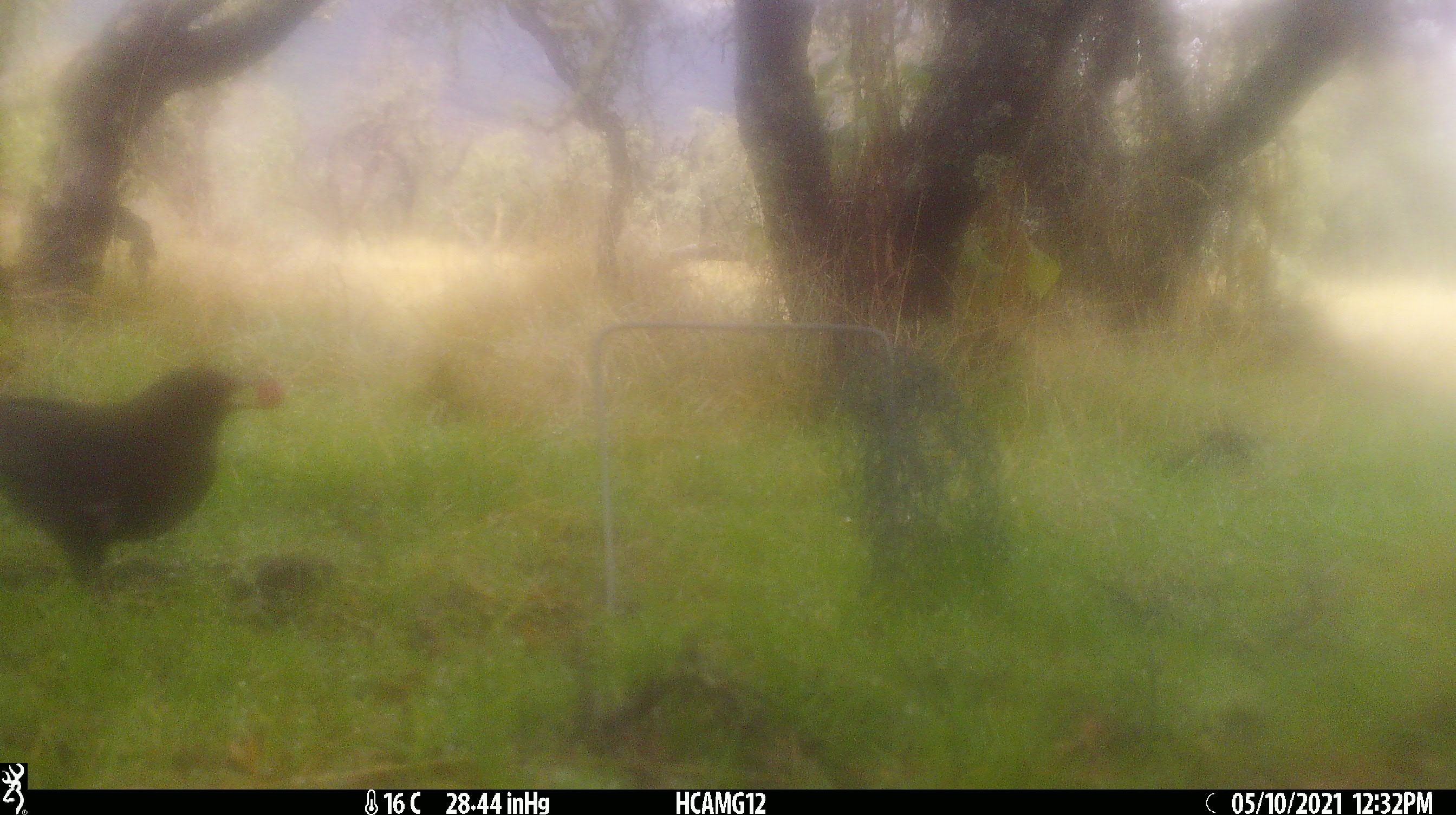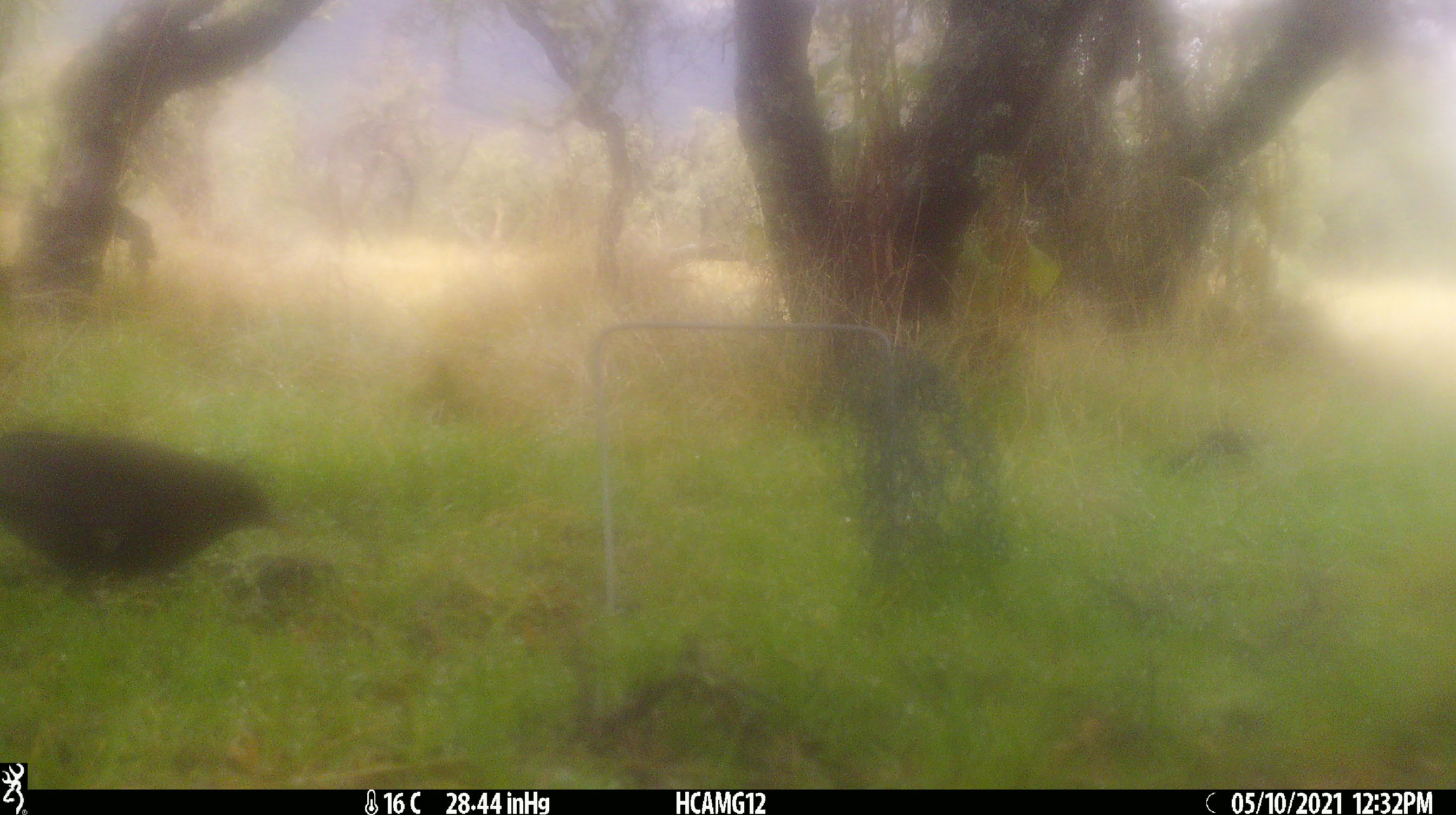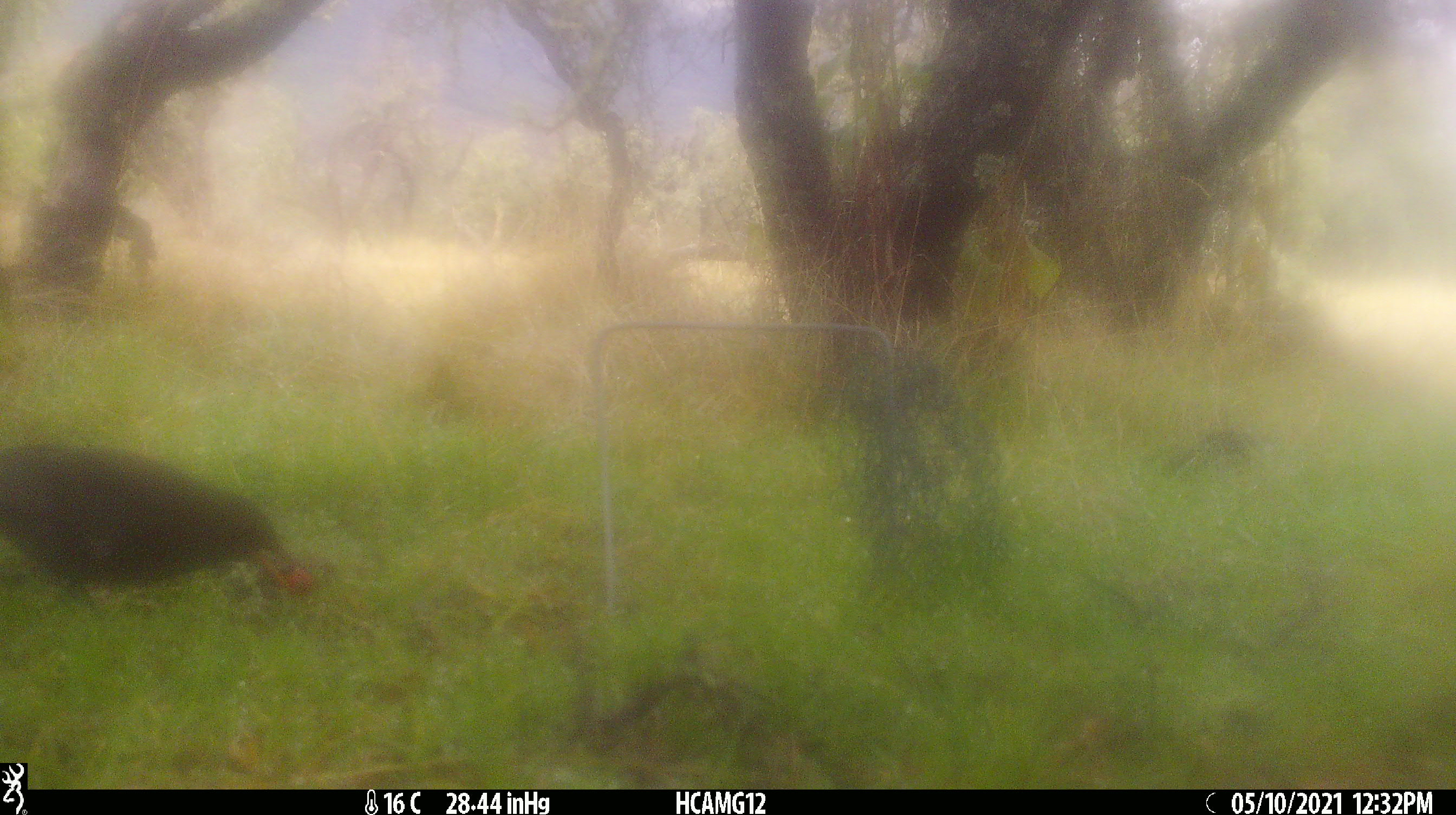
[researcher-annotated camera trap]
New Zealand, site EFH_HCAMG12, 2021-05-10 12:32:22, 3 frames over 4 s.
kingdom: Animalia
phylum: Chordata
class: Aves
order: Passeriformes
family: Turdidae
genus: Turdus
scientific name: Turdus merula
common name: eurasian blackbird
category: blackbird